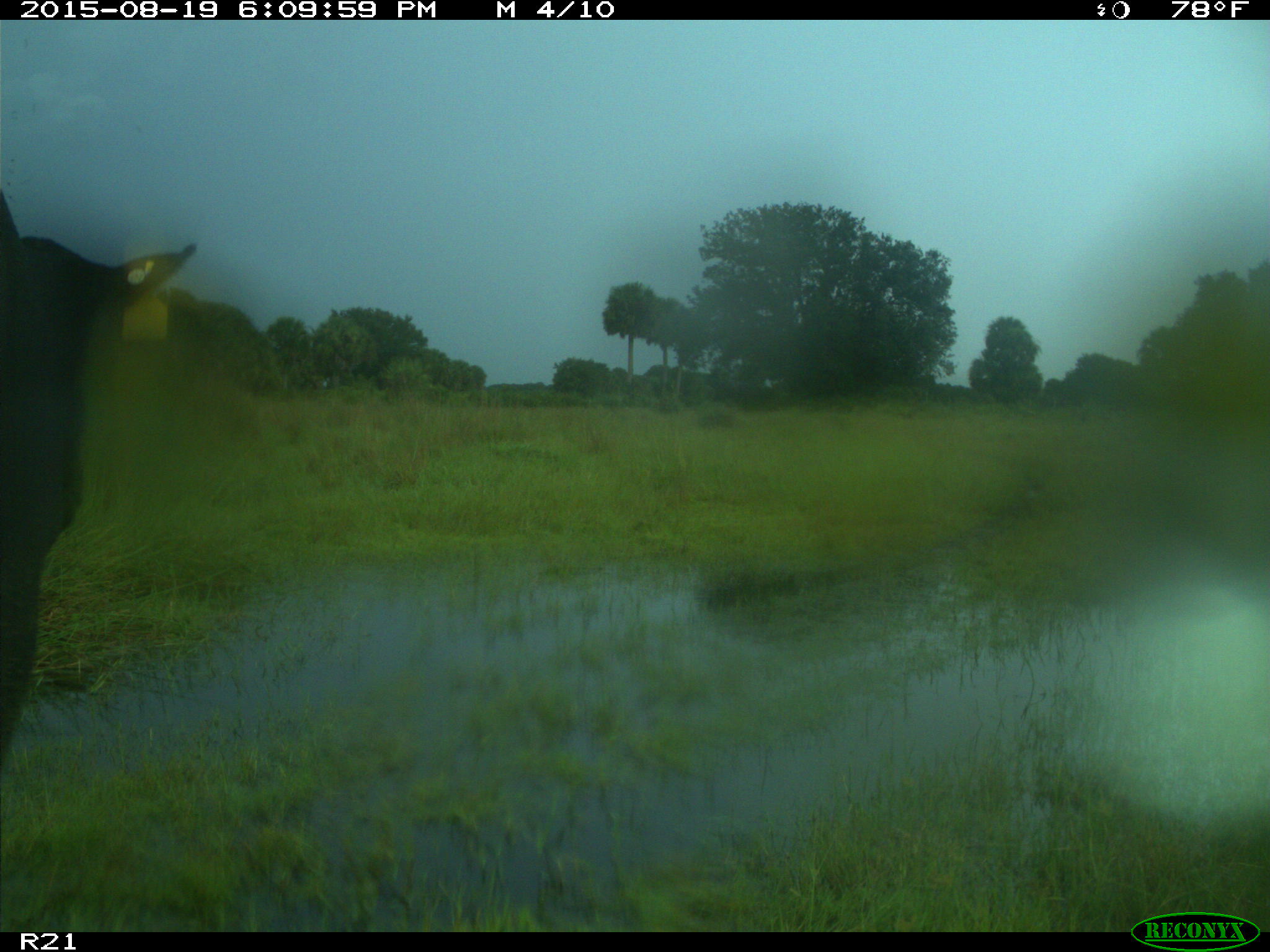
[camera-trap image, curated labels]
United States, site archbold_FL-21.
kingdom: Animalia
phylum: Chordata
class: Mammalia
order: Artiodactyla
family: Bovidae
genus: Bos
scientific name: Bos taurus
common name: domestic cow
Bos taurus (domestic cow).